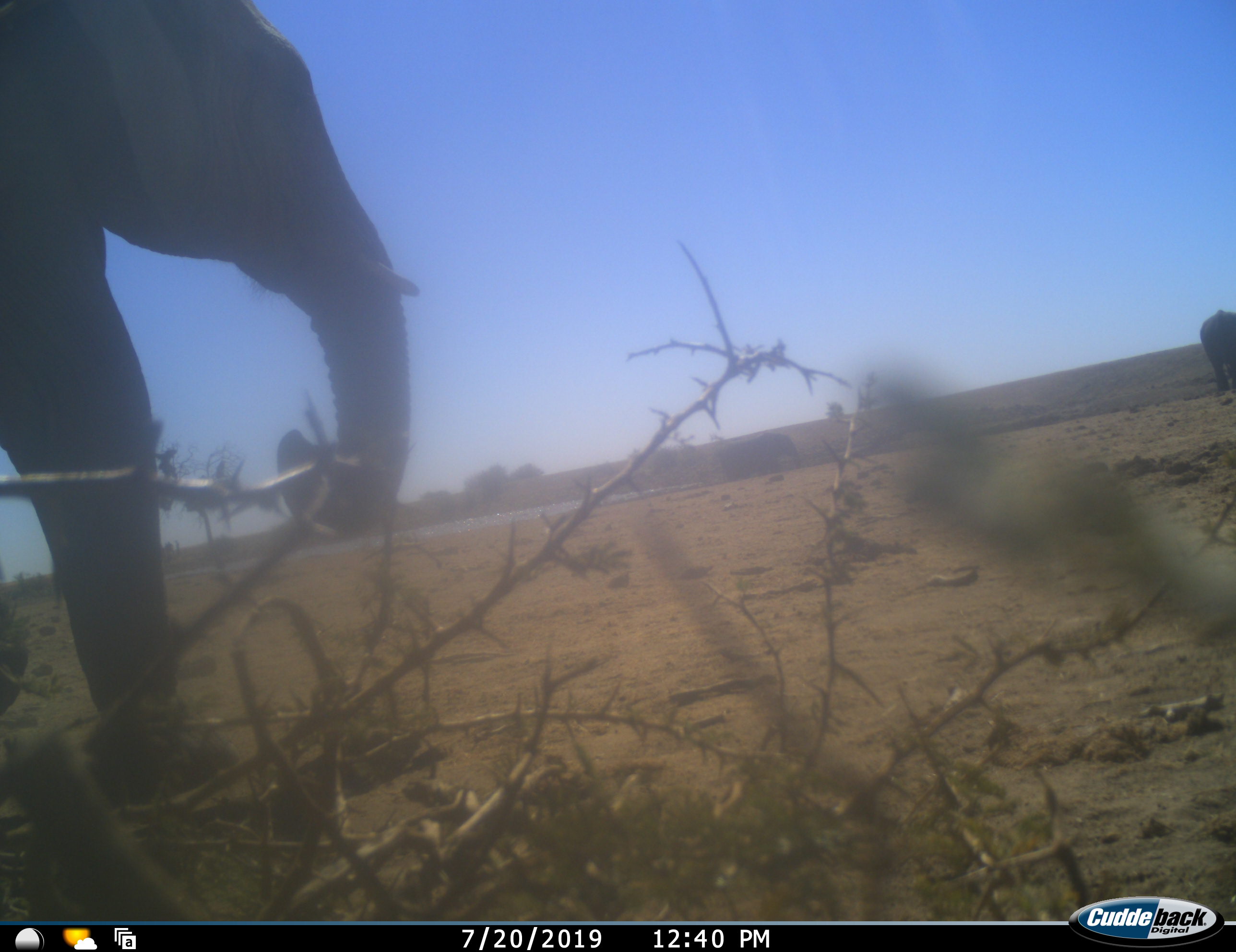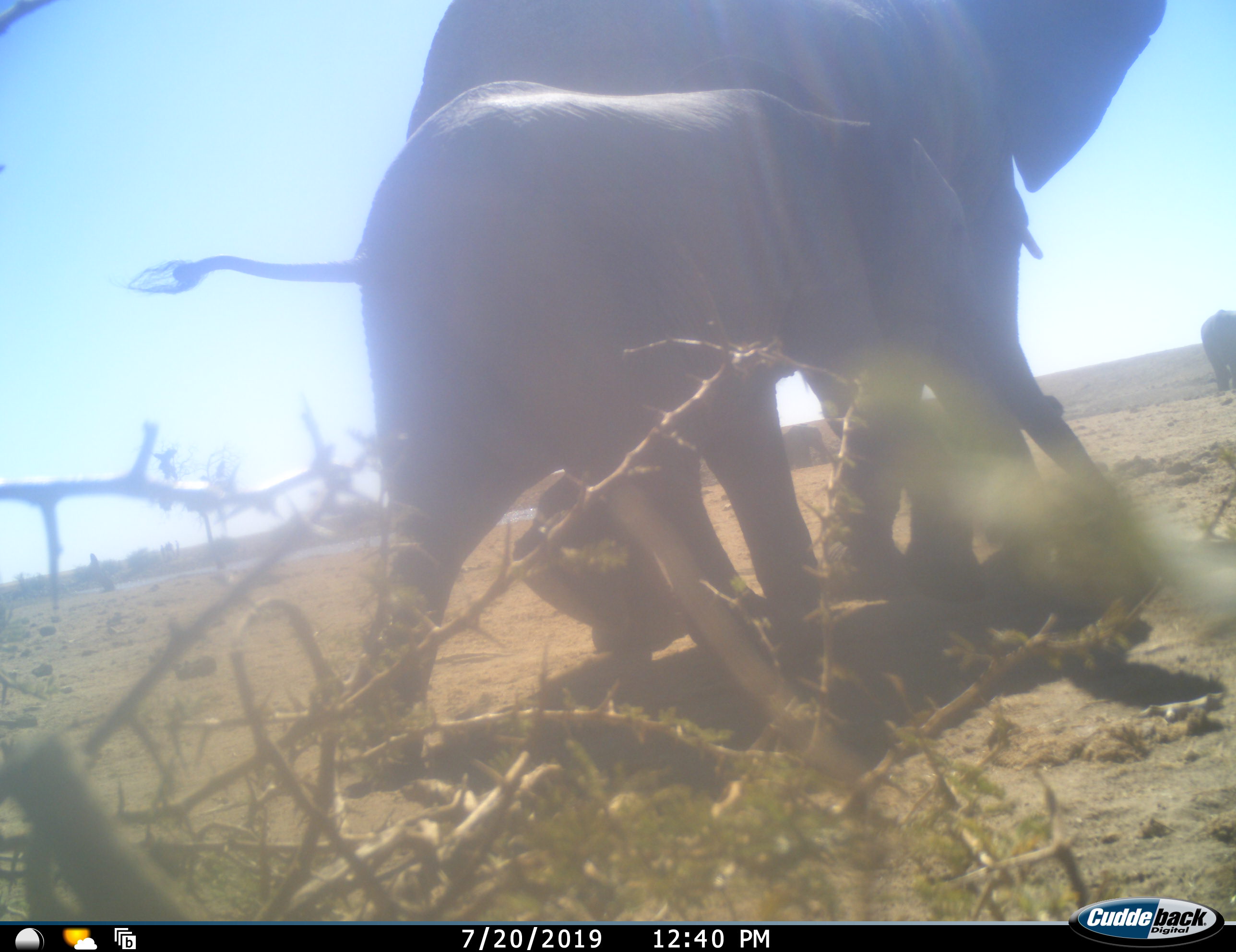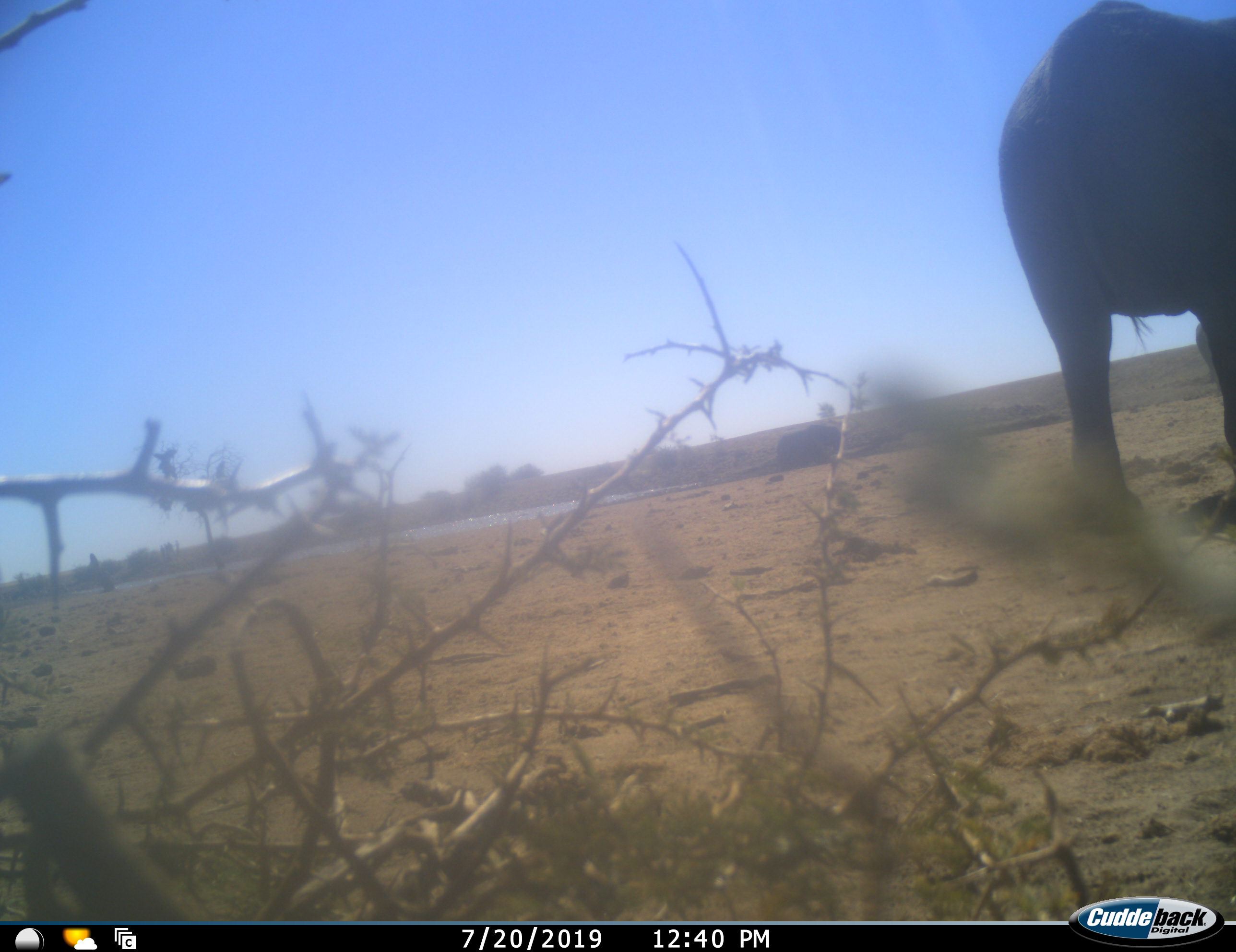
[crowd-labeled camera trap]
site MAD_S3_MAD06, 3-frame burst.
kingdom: Animalia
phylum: Chordata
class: Mammalia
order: Proboscidea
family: Elephantidae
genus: Loxodonta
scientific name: Loxodonta africana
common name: african bush elephant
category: elephant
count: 3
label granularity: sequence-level